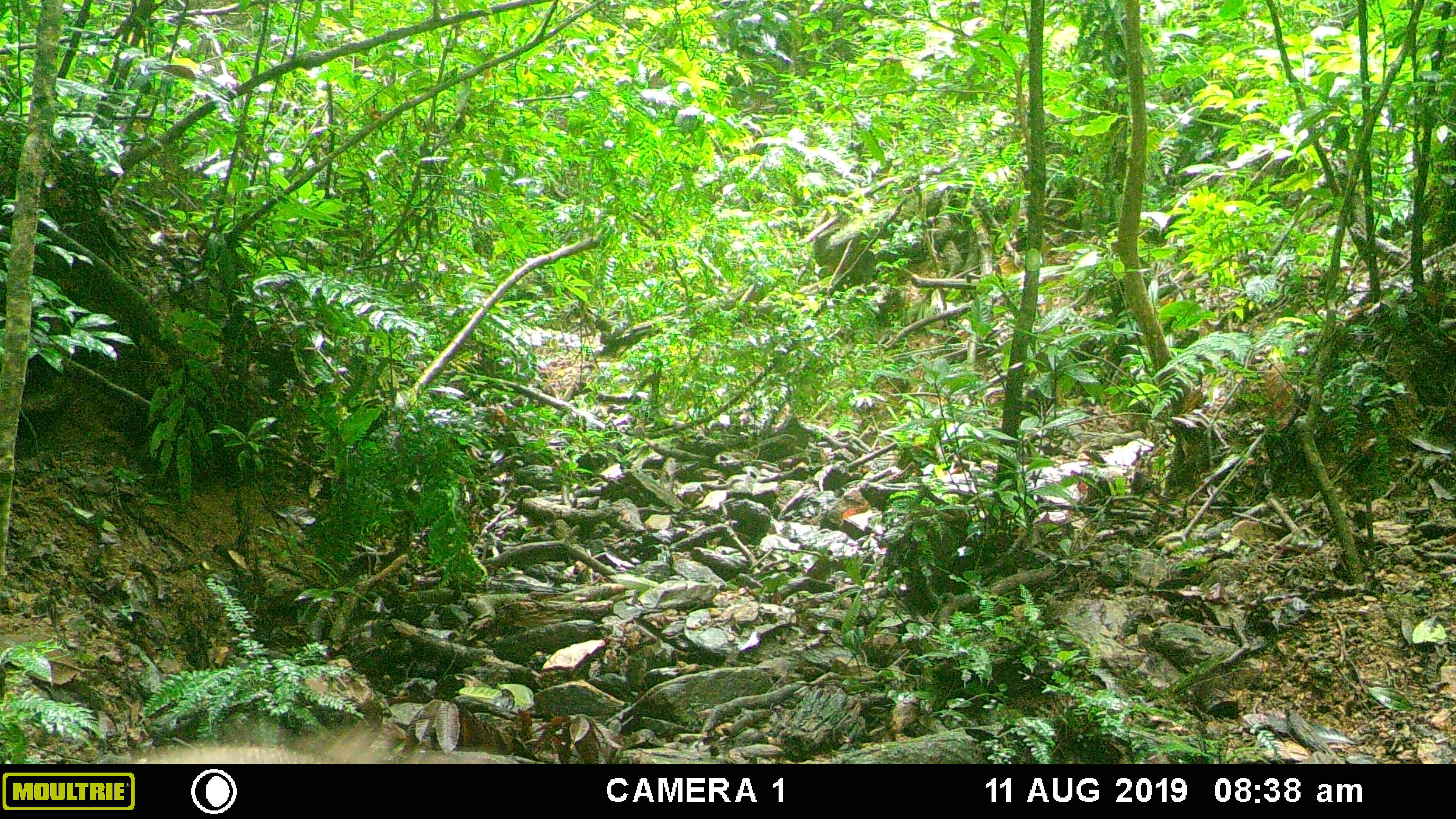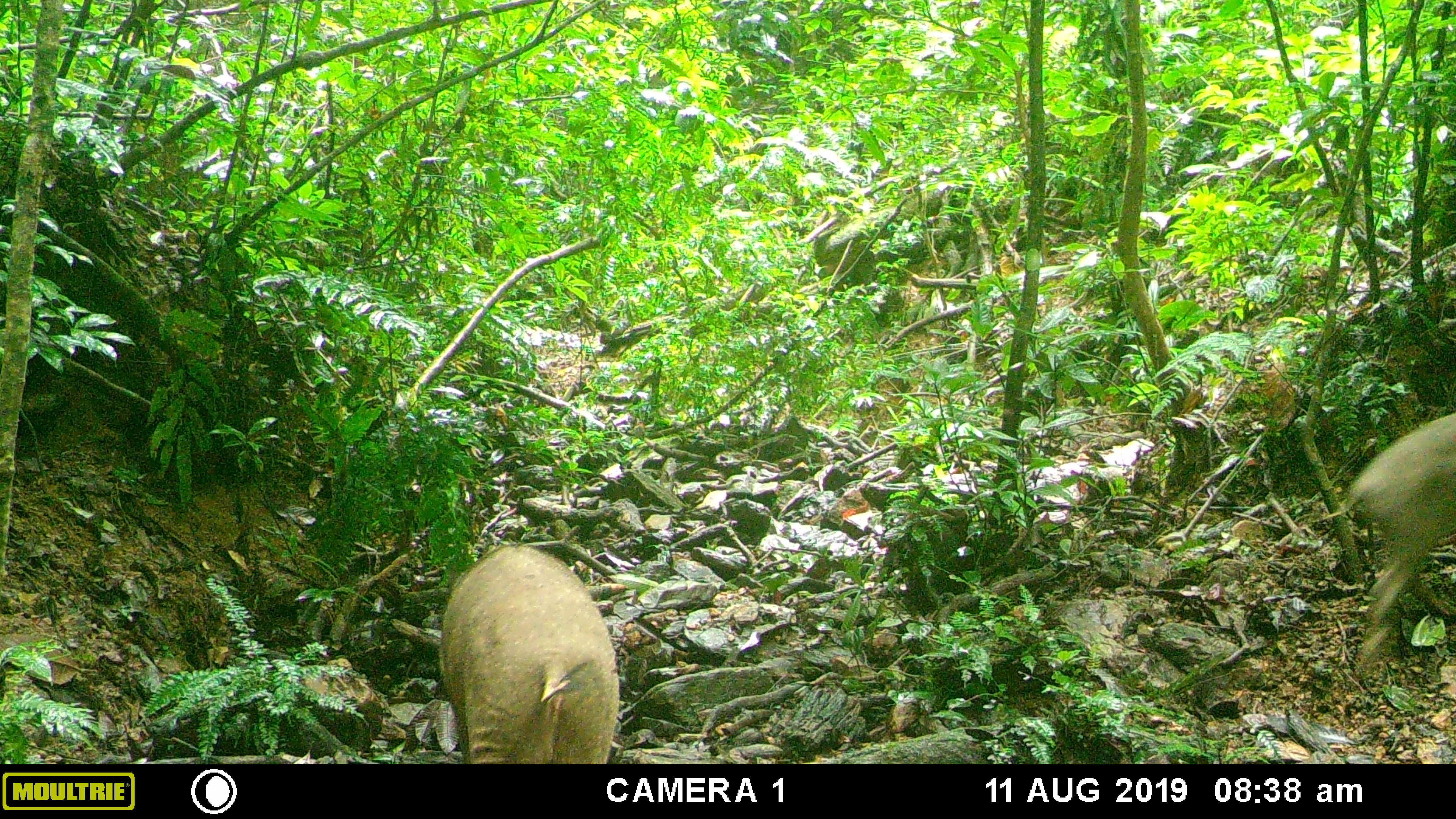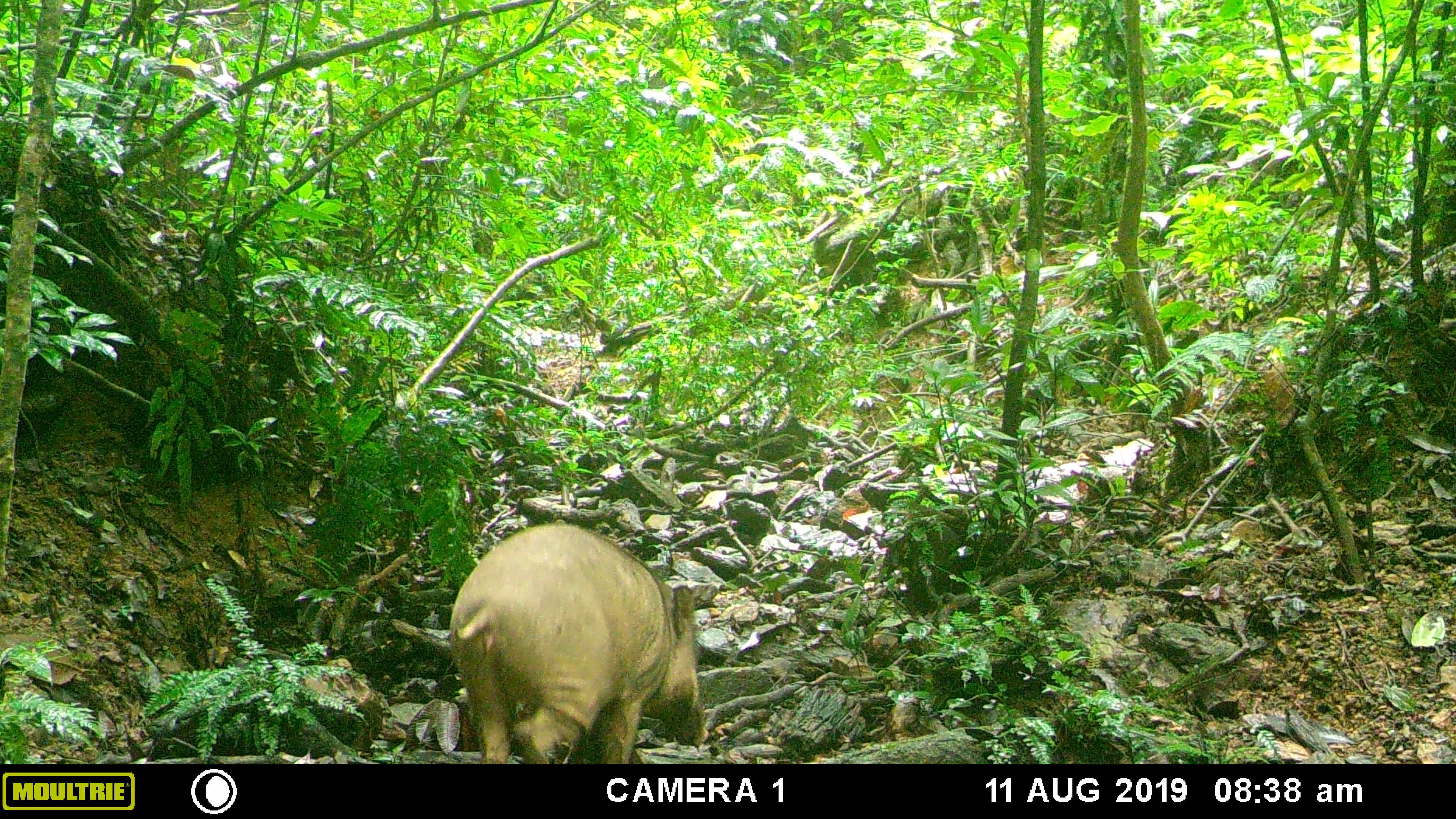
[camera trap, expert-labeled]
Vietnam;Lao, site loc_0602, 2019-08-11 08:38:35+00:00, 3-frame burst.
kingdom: Animalia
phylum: Chordata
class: Mammalia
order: Artiodactyla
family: Suidae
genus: Sus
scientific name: Sus scrofa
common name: eurasian wild pig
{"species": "eurasian wild pig (Sus scrofa)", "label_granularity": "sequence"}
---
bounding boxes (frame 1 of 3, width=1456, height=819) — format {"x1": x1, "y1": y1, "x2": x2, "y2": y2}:
eurasian wild pig: {"x1": 116, "y1": 714, "x2": 509, "y2": 763}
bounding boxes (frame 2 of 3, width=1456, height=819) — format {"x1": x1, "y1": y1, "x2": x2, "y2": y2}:
eurasian wild pig: {"x1": 438, "y1": 543, "x2": 620, "y2": 764}; {"x1": 1306, "y1": 411, "x2": 1454, "y2": 677}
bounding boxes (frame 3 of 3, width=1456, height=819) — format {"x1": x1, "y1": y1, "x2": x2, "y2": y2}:
eurasian wild pig: {"x1": 448, "y1": 521, "x2": 711, "y2": 764}